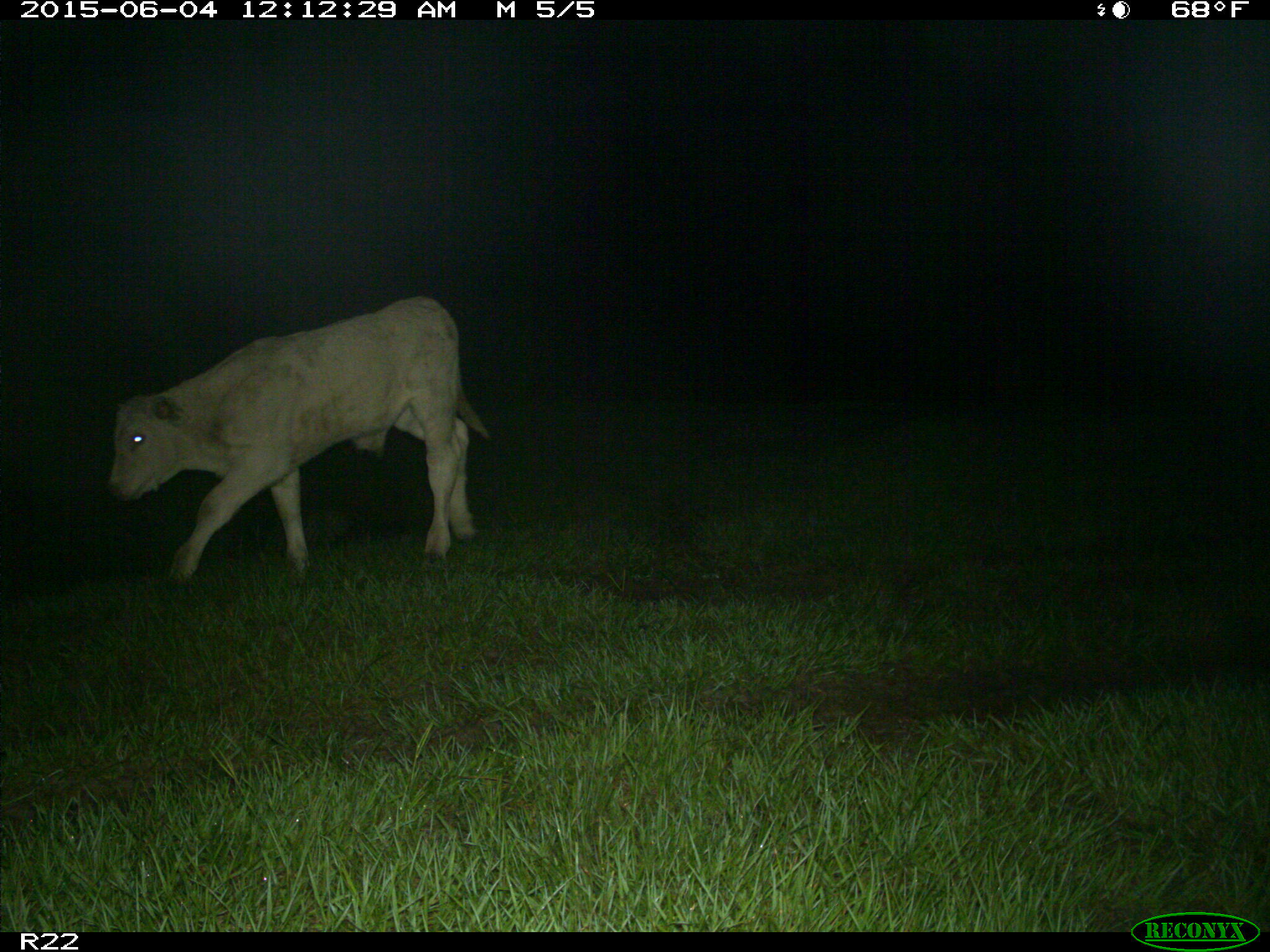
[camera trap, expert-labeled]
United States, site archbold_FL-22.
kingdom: Animalia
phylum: Chordata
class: Mammalia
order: Artiodactyla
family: Bovidae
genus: Bos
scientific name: Bos taurus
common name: domestic cow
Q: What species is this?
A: Bos taurus (domestic cow).